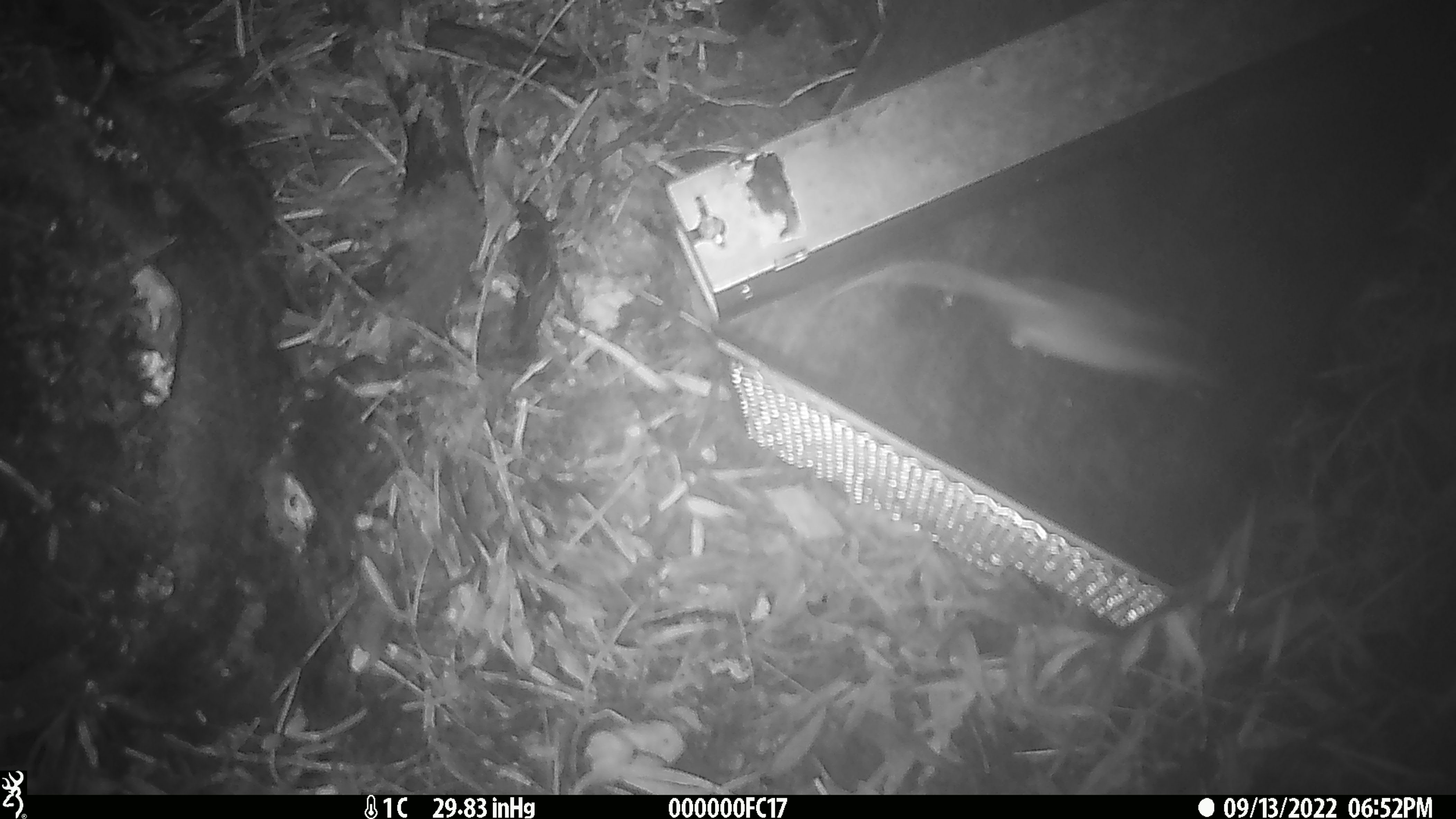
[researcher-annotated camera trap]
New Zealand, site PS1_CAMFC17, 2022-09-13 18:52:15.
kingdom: Animalia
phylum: Chordata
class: Mammalia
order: Rodentia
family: Muridae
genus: Mus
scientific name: Mus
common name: mouse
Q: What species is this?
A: Mouse (Mus).